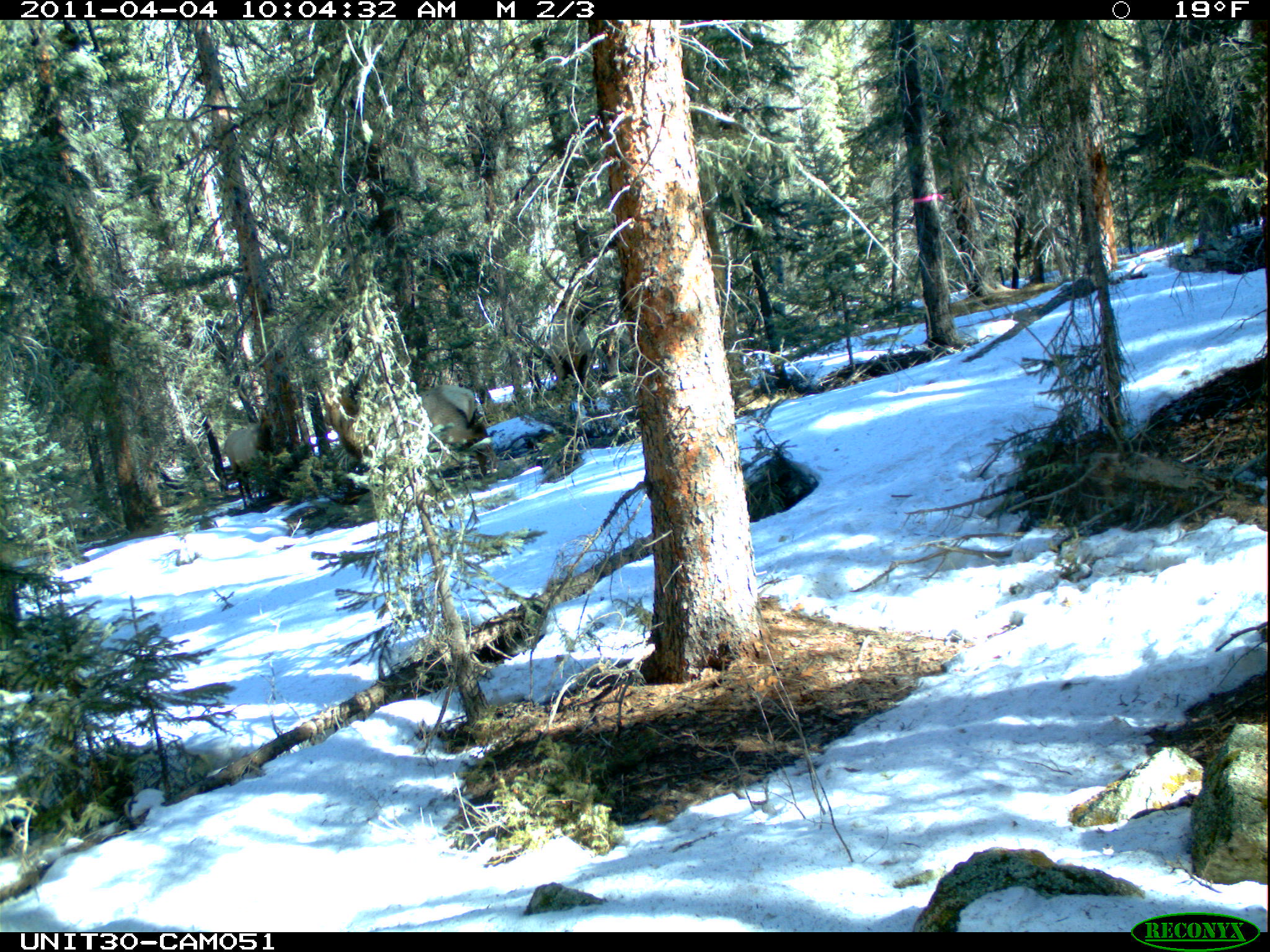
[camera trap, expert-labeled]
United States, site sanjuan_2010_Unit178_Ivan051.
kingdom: Animalia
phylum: Chordata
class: Mammalia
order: Artiodactyla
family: Cervidae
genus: Cervus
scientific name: Cervus elaphus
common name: red deer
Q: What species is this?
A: Cervus elaphus (red deer).